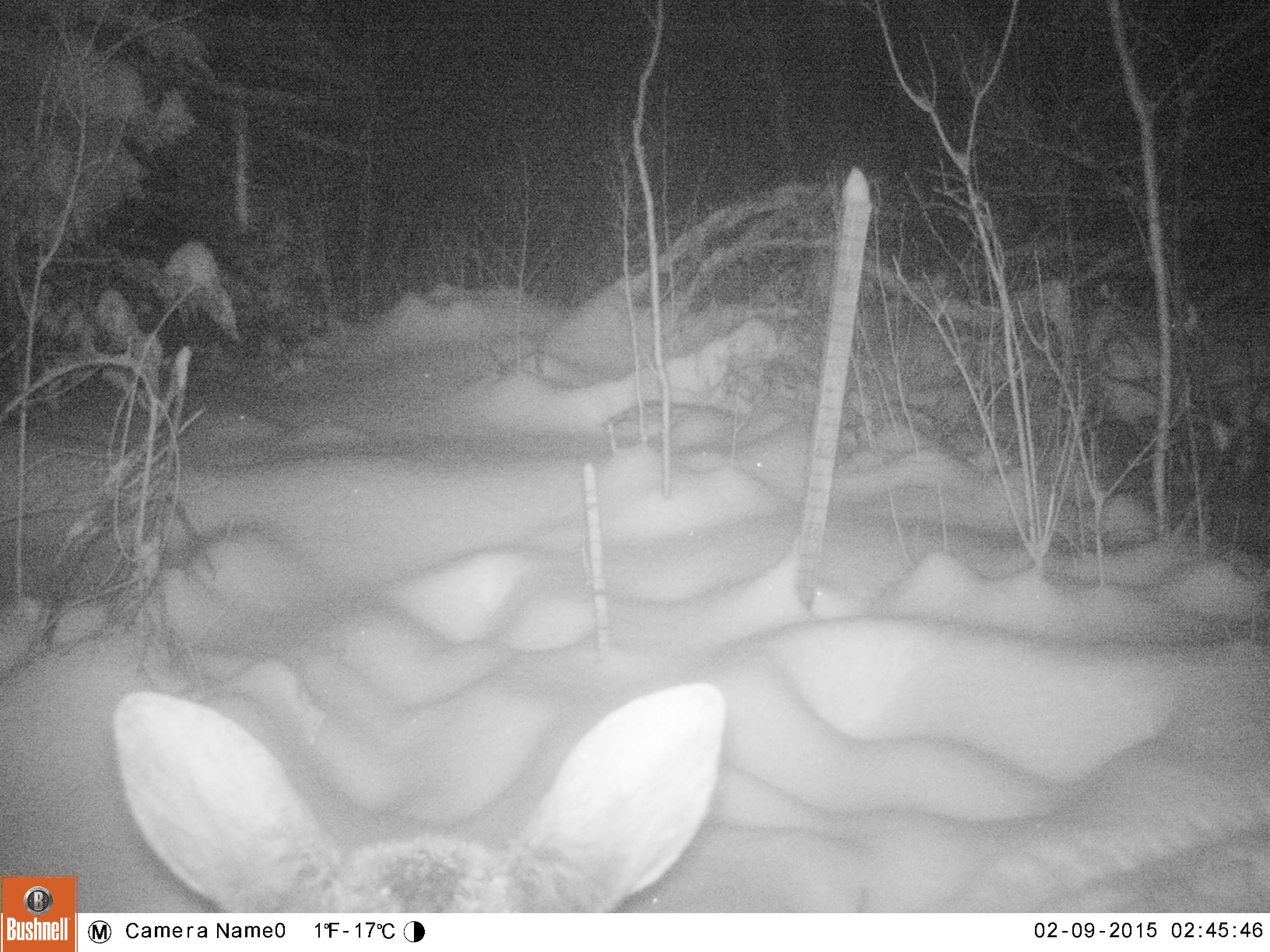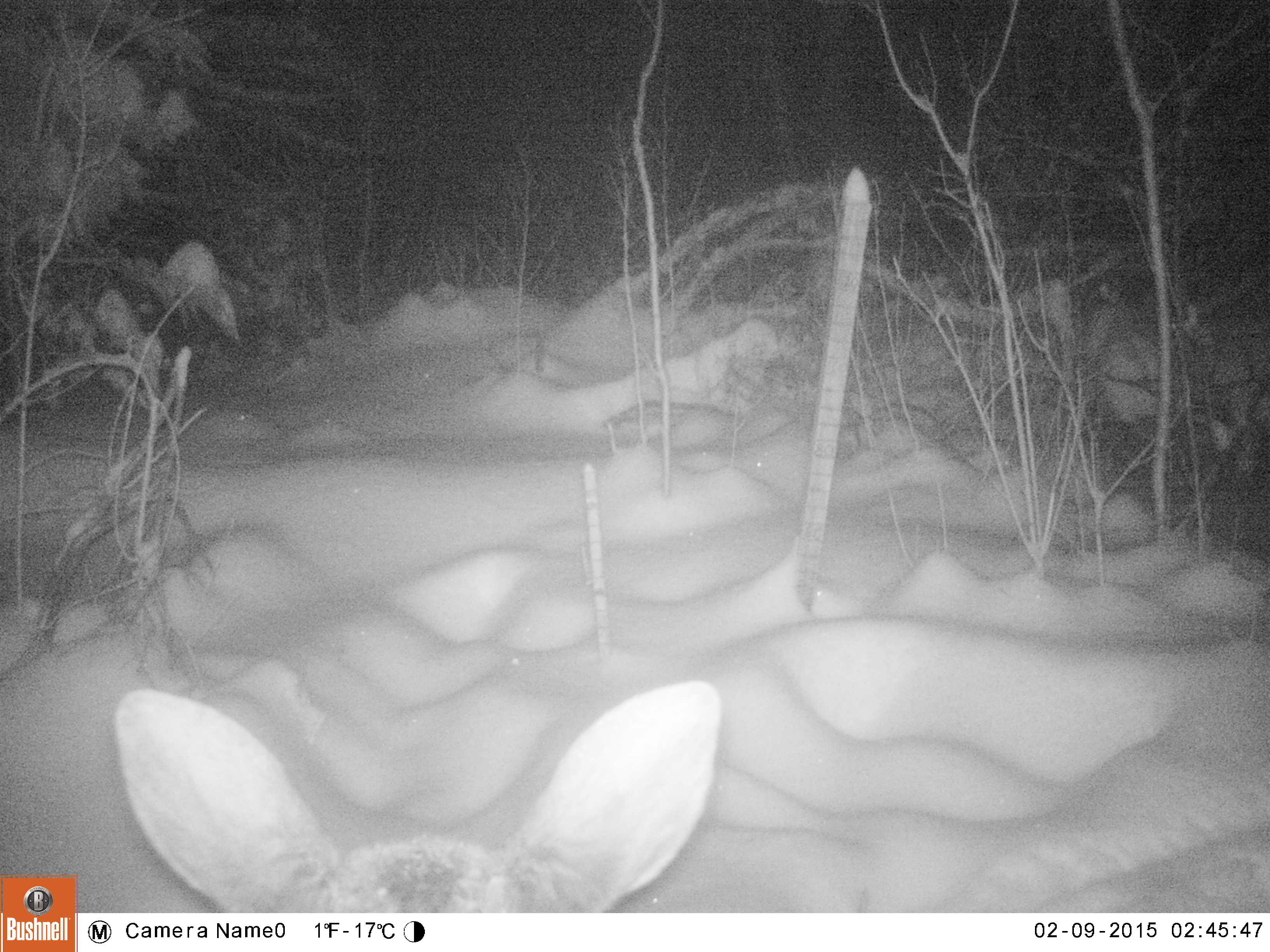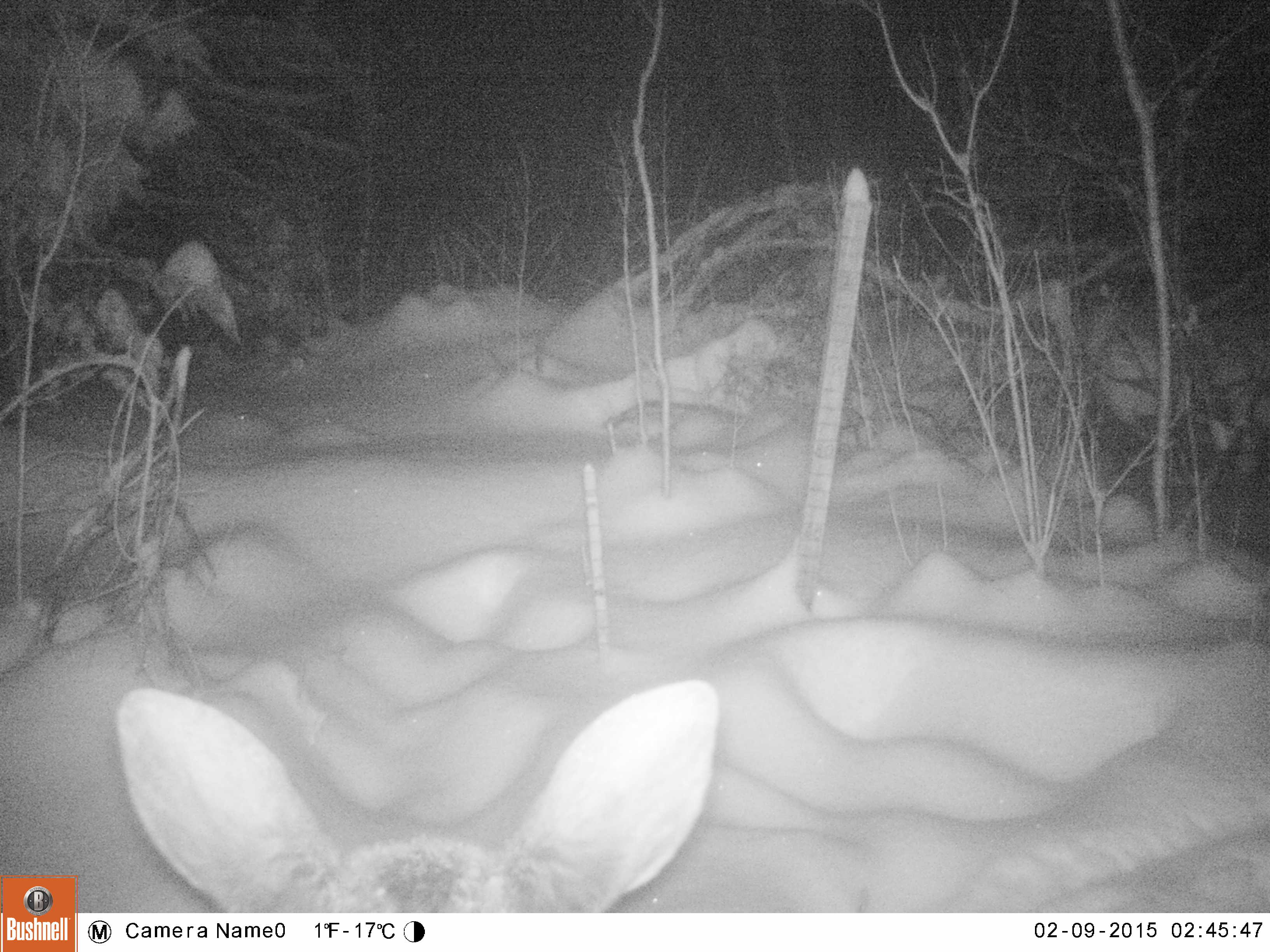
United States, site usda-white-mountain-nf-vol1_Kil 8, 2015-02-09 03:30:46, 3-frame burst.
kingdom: Animalia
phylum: Chordata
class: Mammalia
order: Artiodactyla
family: Cervidae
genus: Alces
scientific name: Alces alces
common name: moose